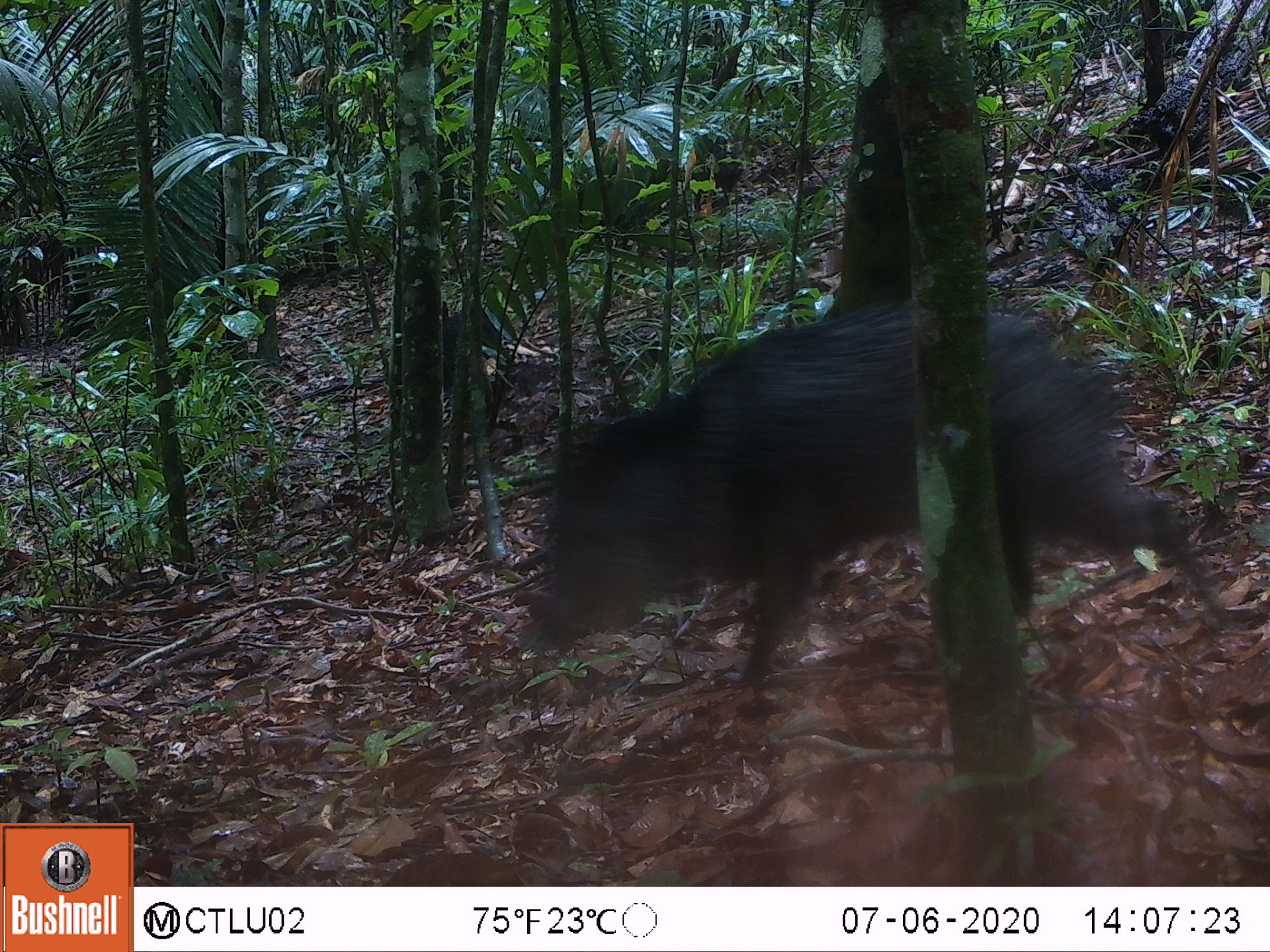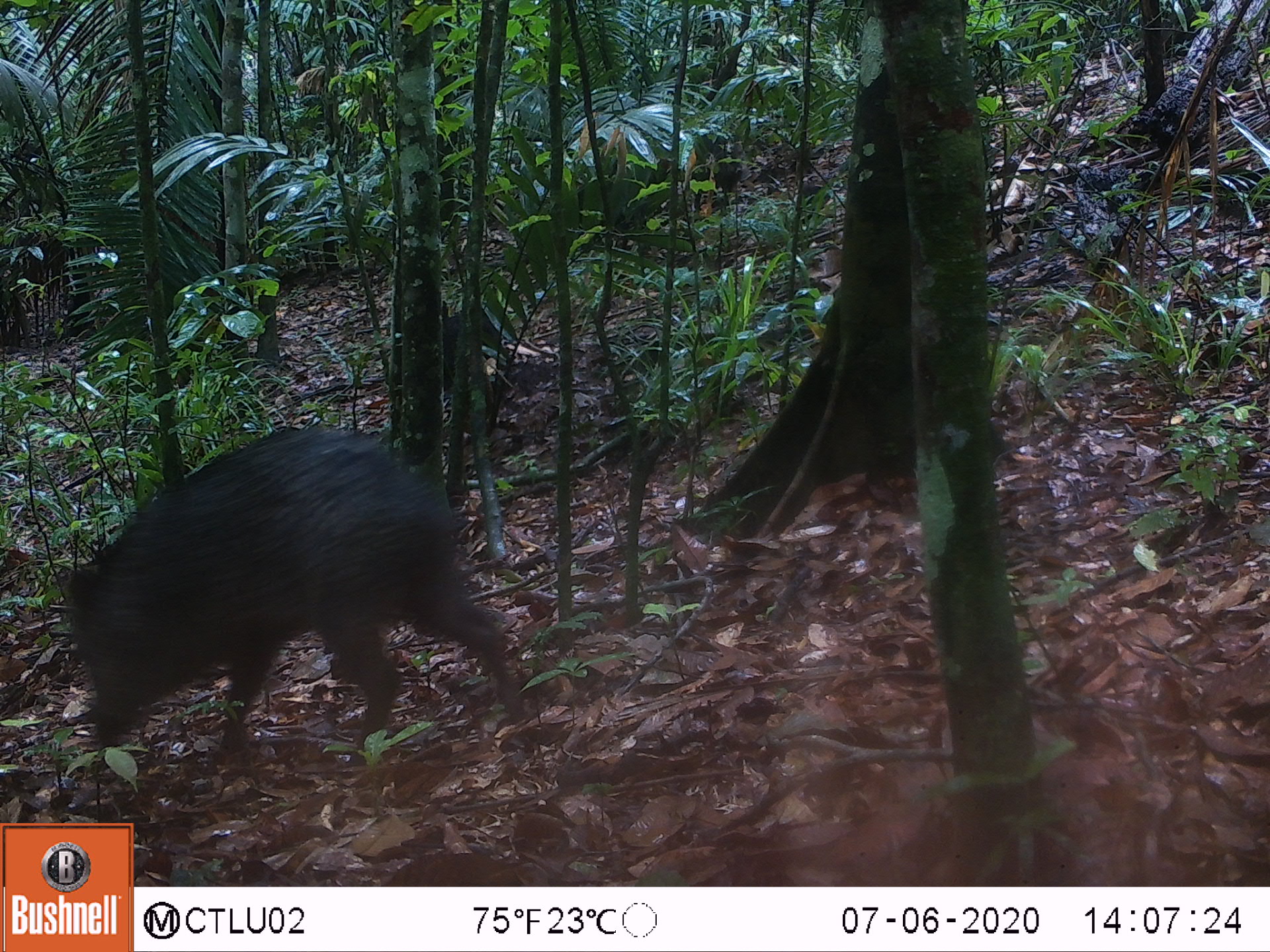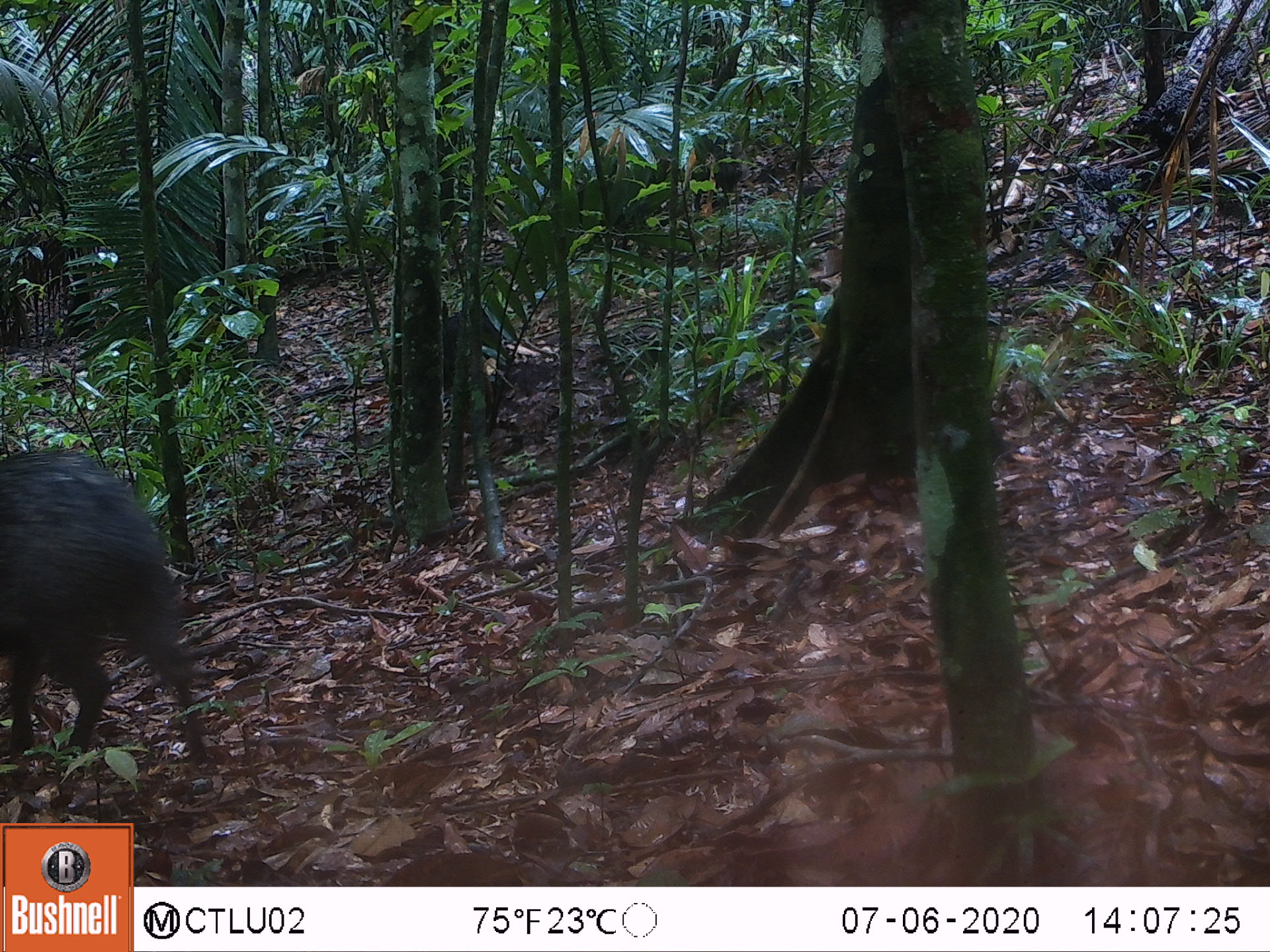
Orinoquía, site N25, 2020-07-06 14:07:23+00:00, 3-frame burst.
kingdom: Animalia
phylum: Chordata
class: Mammalia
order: Artiodactyla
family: Tayassuidae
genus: Pecari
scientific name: Pecari tajacu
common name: collared peccary